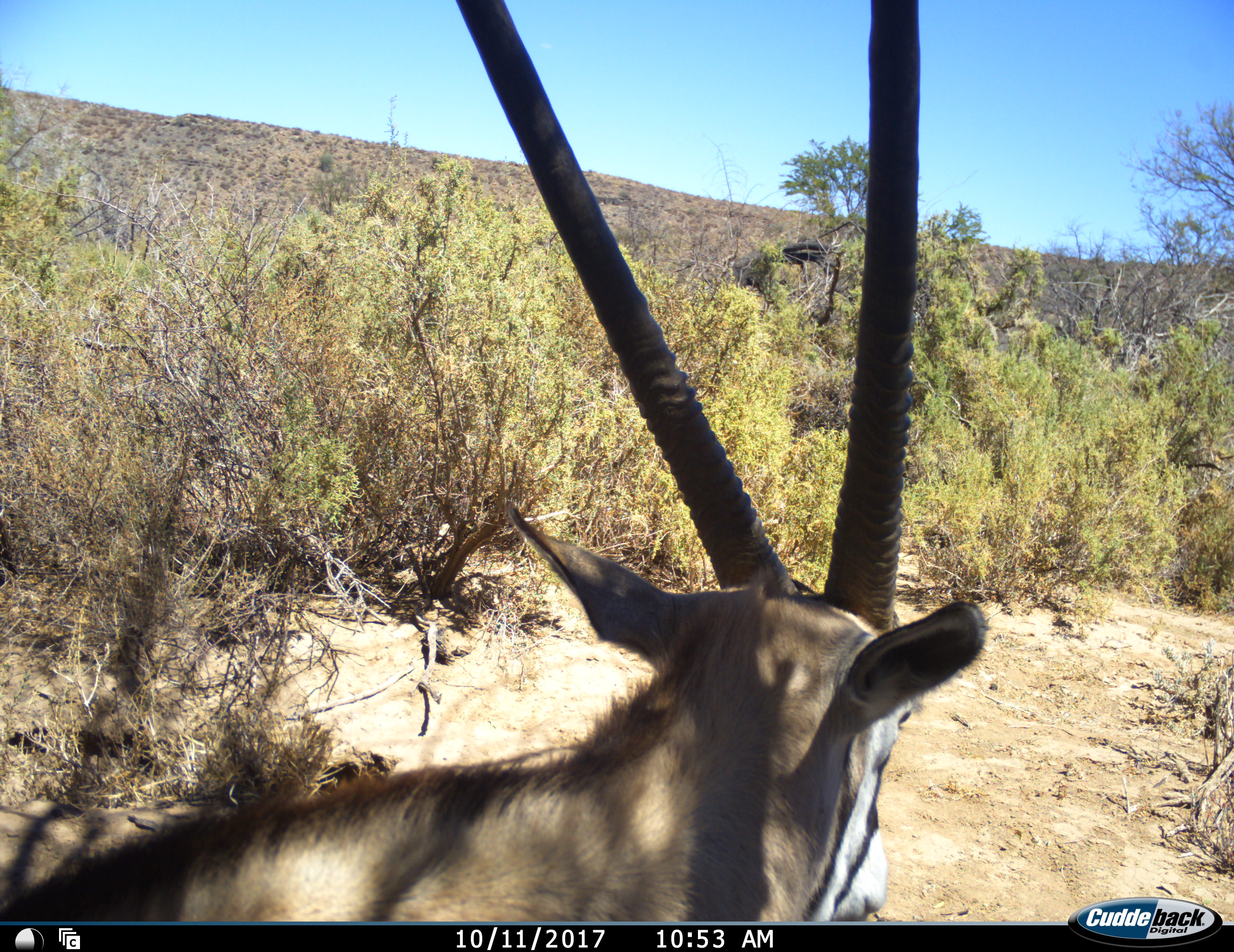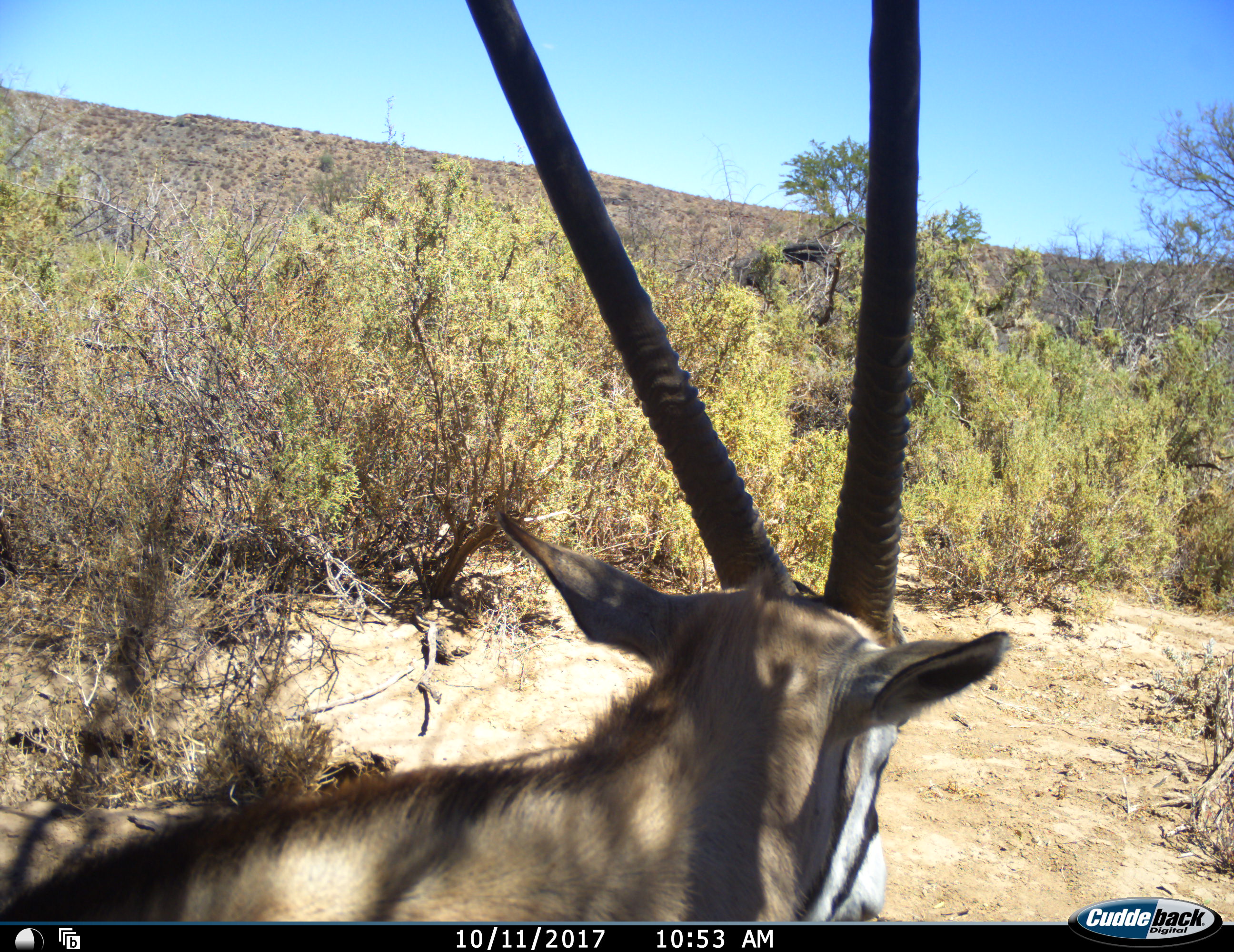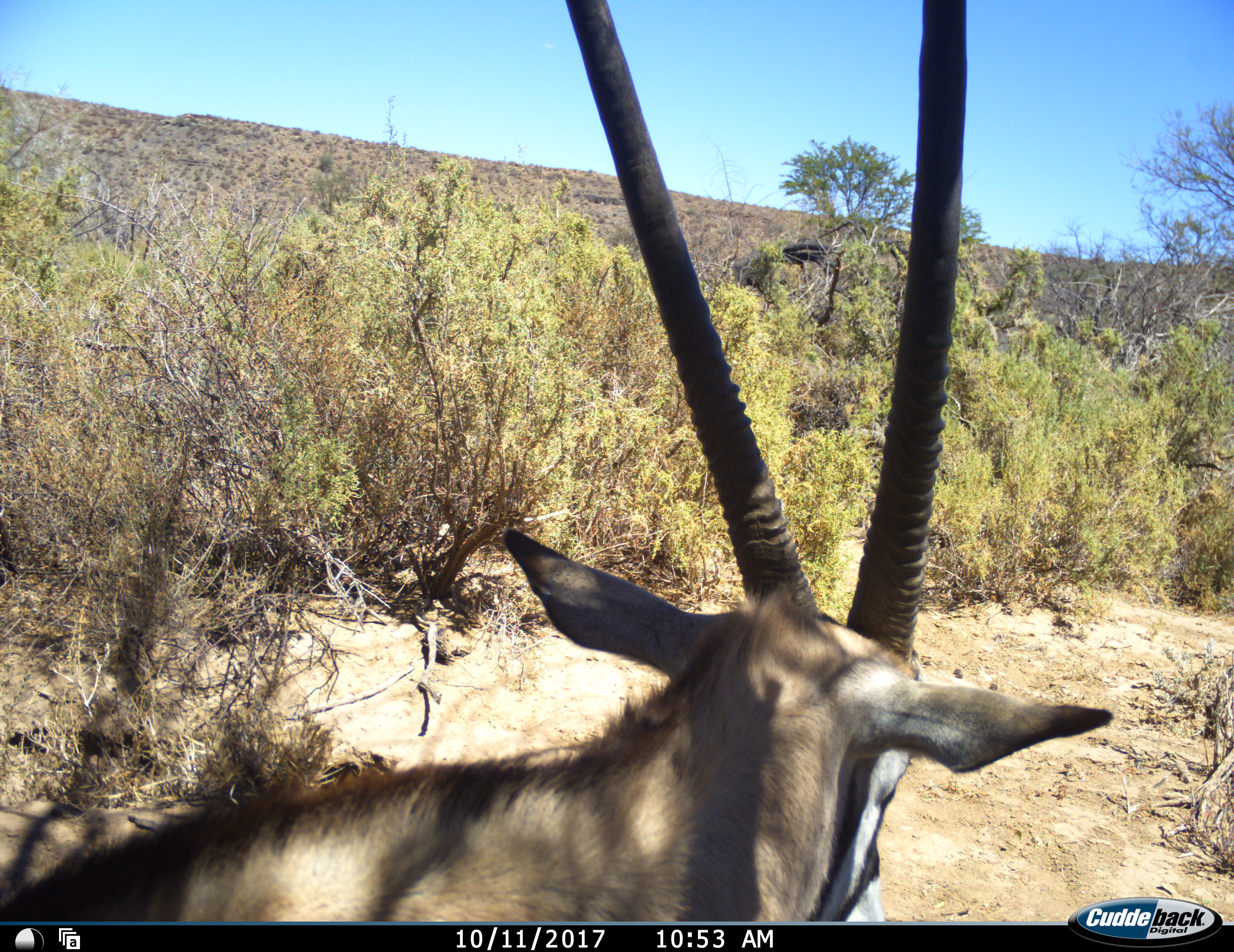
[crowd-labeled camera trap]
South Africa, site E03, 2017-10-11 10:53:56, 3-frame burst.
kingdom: Animalia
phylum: Chordata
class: Mammalia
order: Artiodactyla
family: Bovidae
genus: Oryx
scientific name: Oryx gazella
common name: gemsbok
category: gemsbokoryx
Gemsbokoryx (gemsbok) (Oryx gazella), count 1. Behavior (volunteer vote fractions): standing 78%, resting 22%, moving 0%, interacting 0%. Young present (vote fraction): 0%. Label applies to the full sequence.